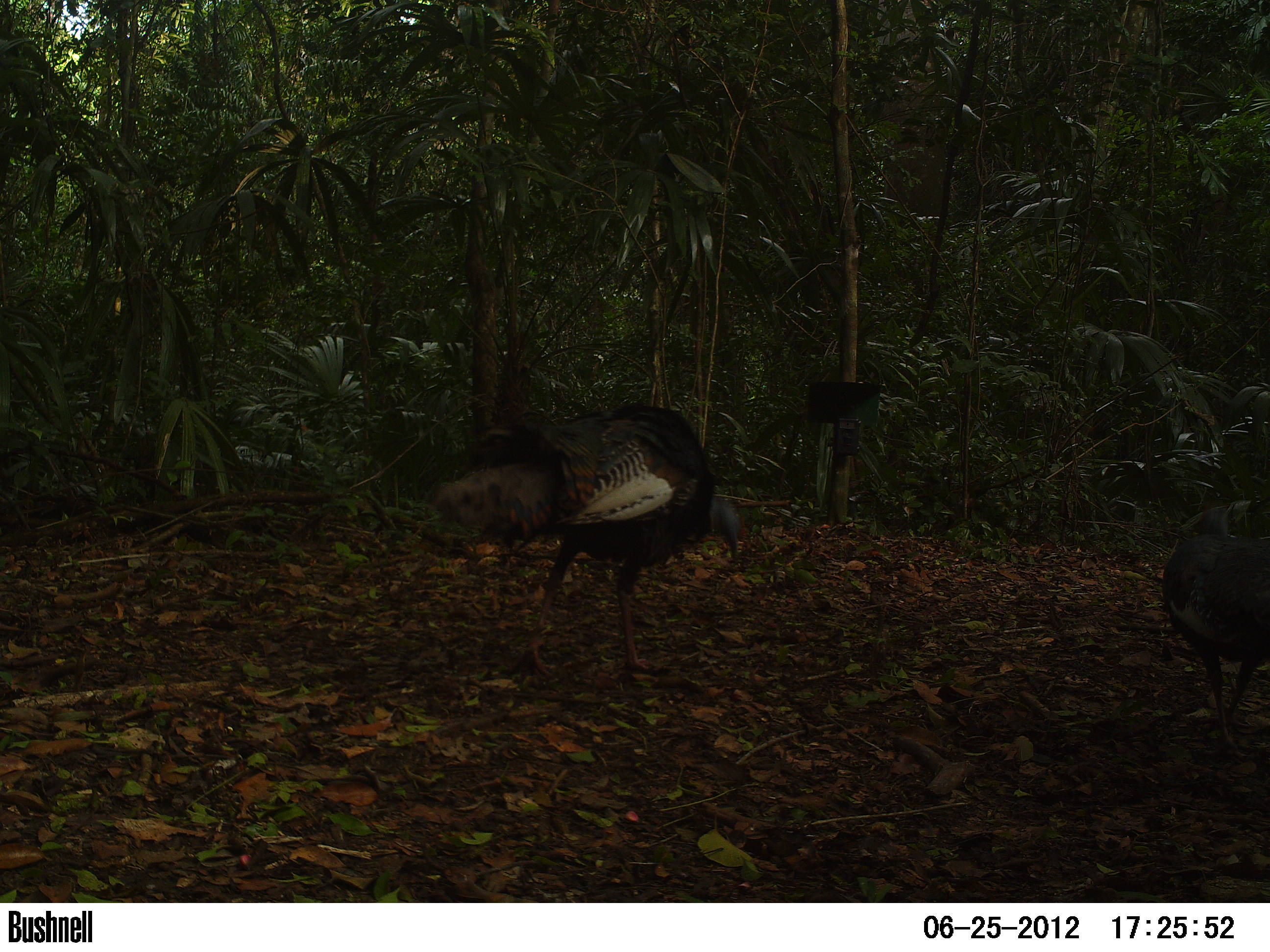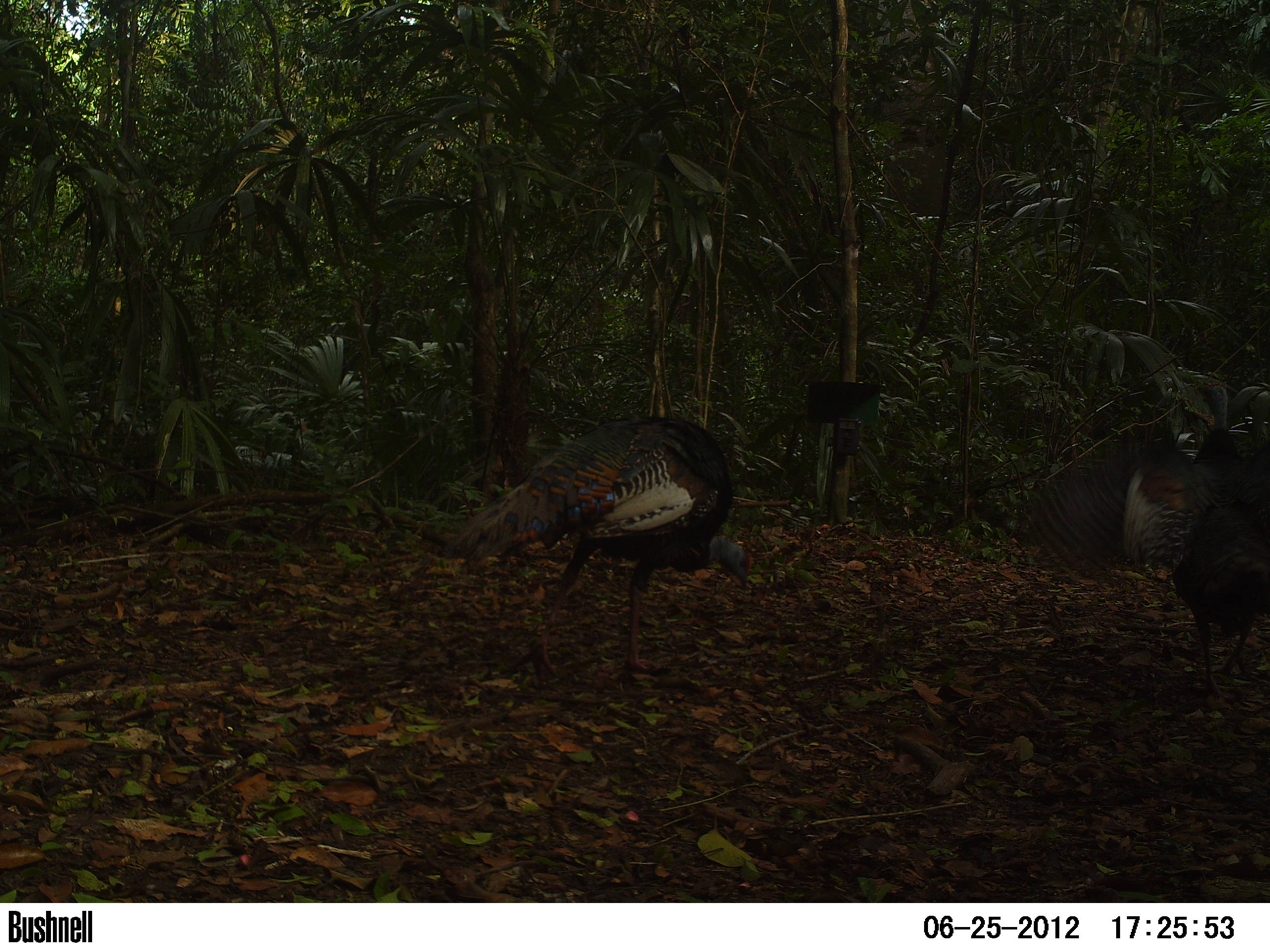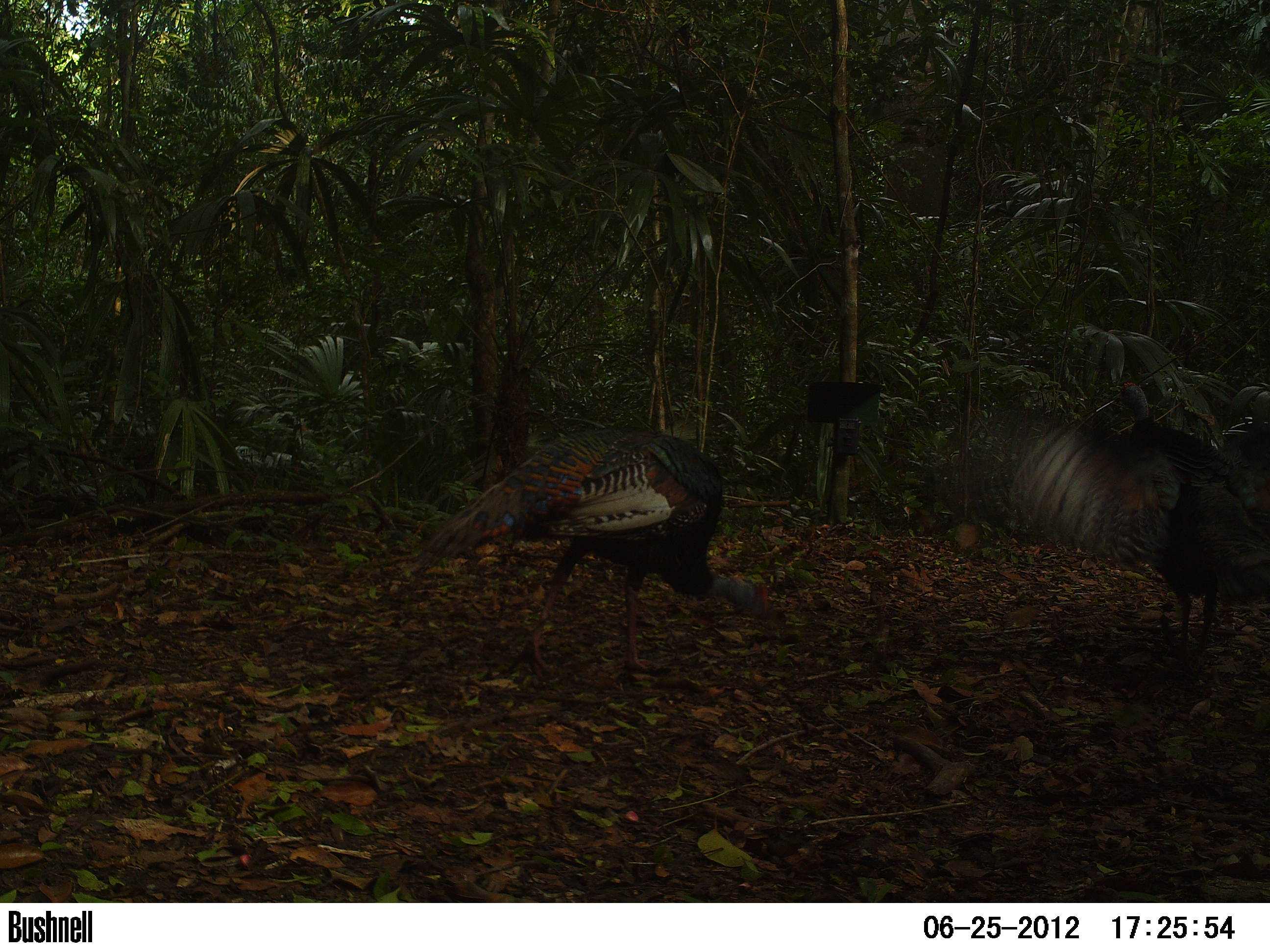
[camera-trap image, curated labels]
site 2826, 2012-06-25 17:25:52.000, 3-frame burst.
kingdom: Animalia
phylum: Chordata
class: Aves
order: Galliformes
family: Phasianidae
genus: Meleagris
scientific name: Meleagris ocellata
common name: ocellated turkey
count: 5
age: adult